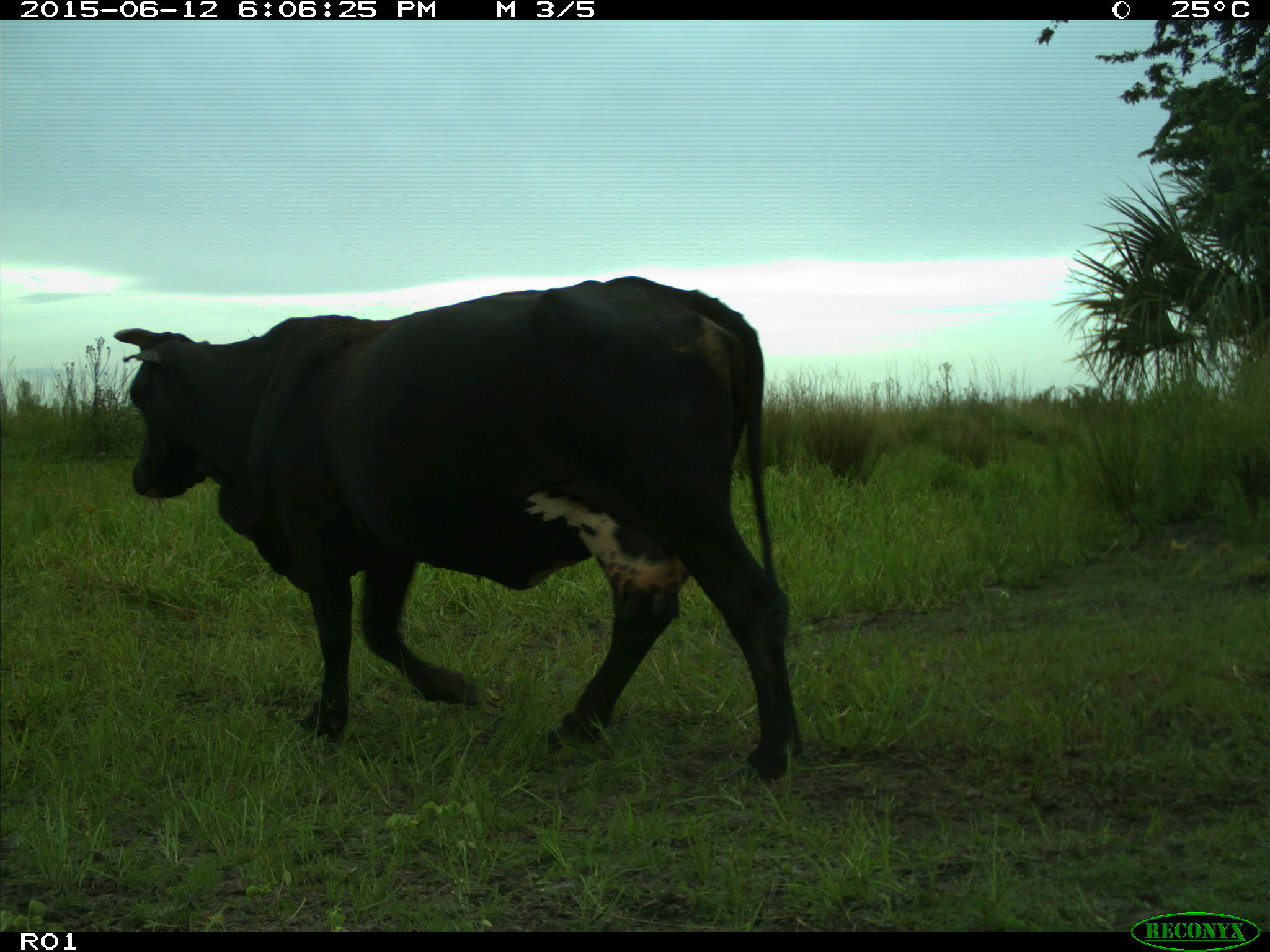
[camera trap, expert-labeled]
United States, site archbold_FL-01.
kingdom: Animalia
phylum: Chordata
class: Mammalia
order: Artiodactyla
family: Bovidae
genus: Bos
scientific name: Bos taurus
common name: domestic cow